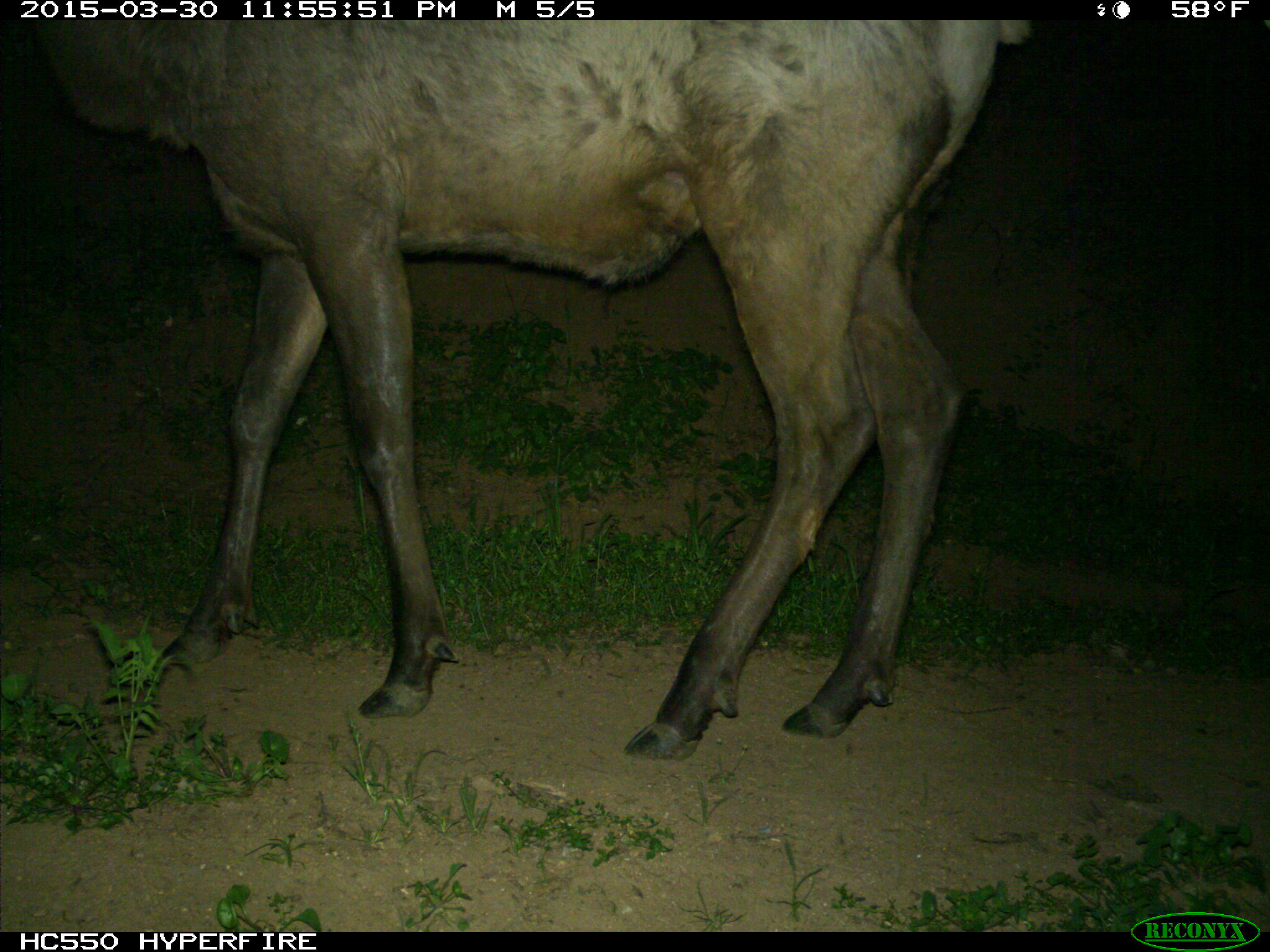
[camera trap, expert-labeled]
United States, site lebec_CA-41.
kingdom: Animalia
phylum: Chordata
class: Mammalia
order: Artiodactyla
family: Cervidae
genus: Cervus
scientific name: Cervus canadensis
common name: elk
Cervus canadensis (elk).